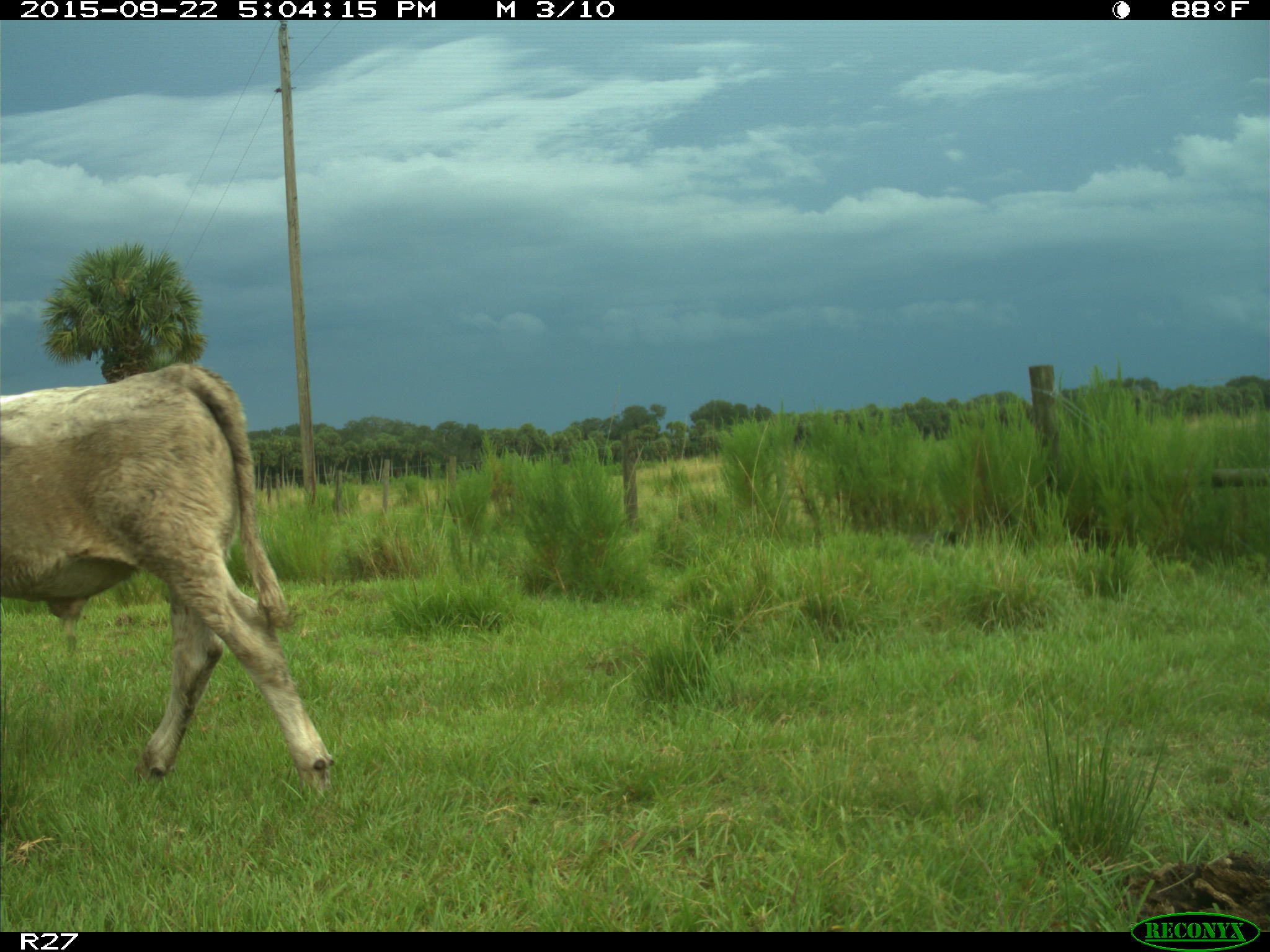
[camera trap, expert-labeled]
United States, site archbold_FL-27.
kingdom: Animalia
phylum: Chordata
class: Mammalia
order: Artiodactyla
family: Bovidae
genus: Bos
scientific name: Bos taurus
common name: domestic cow